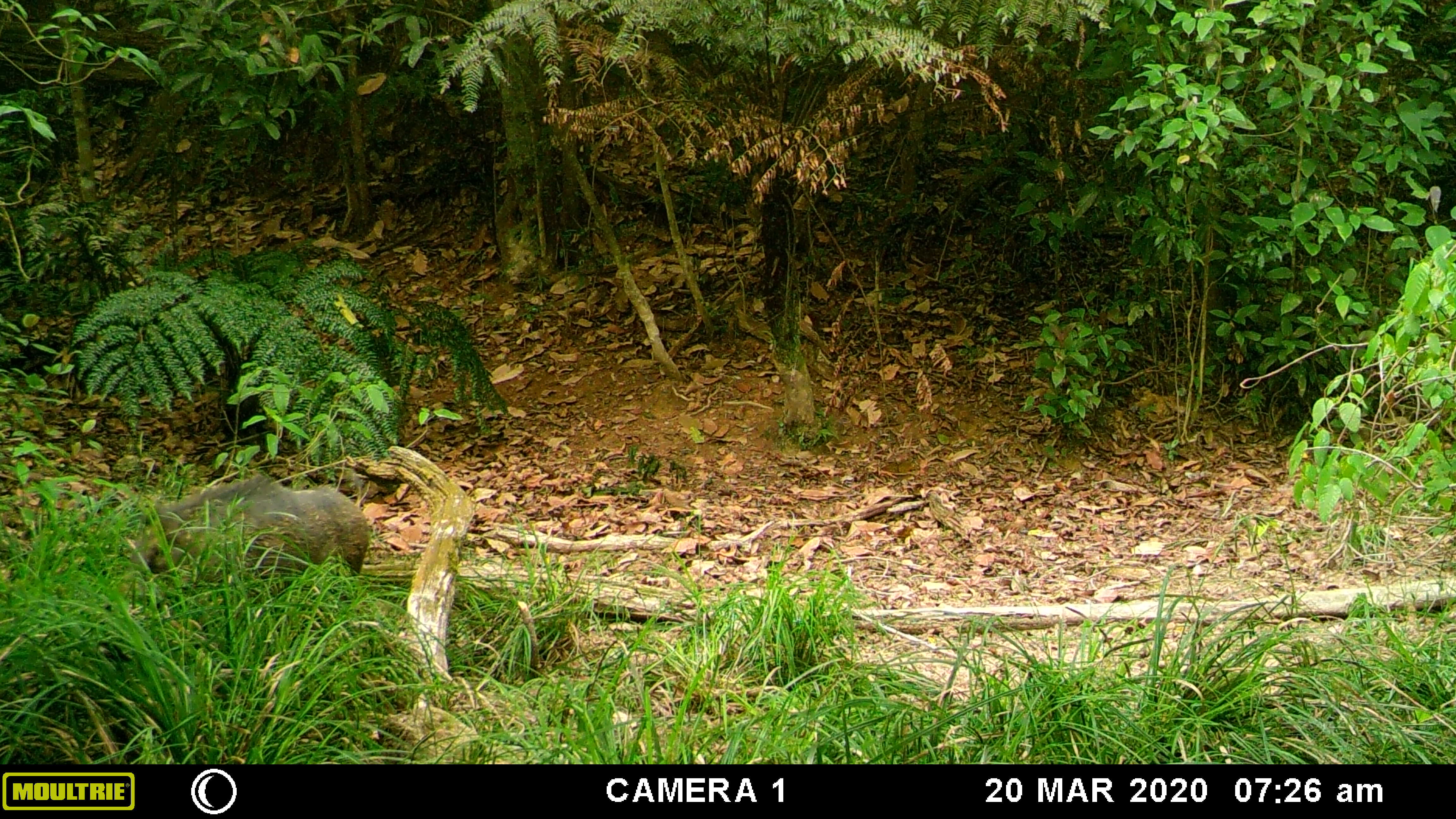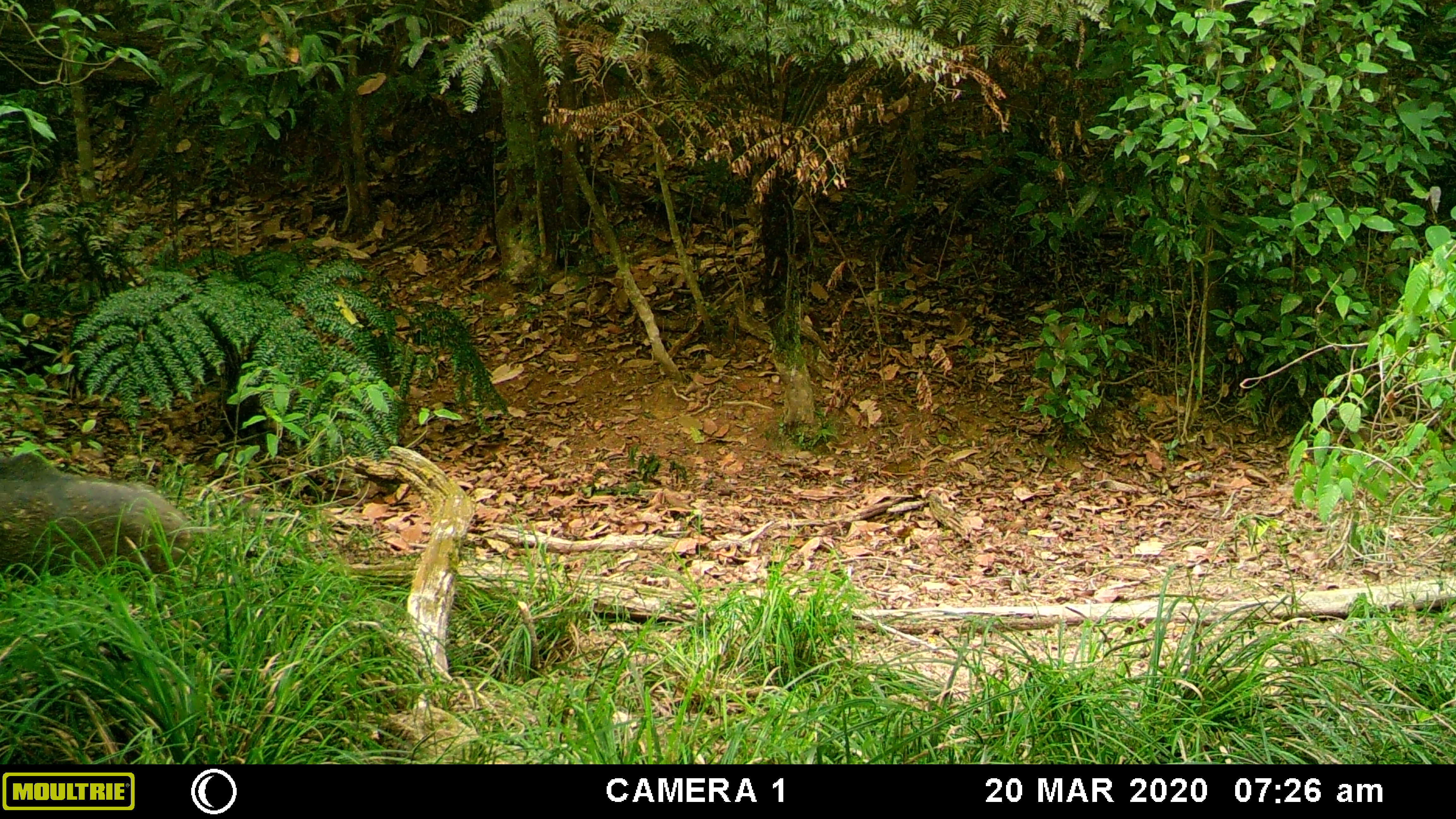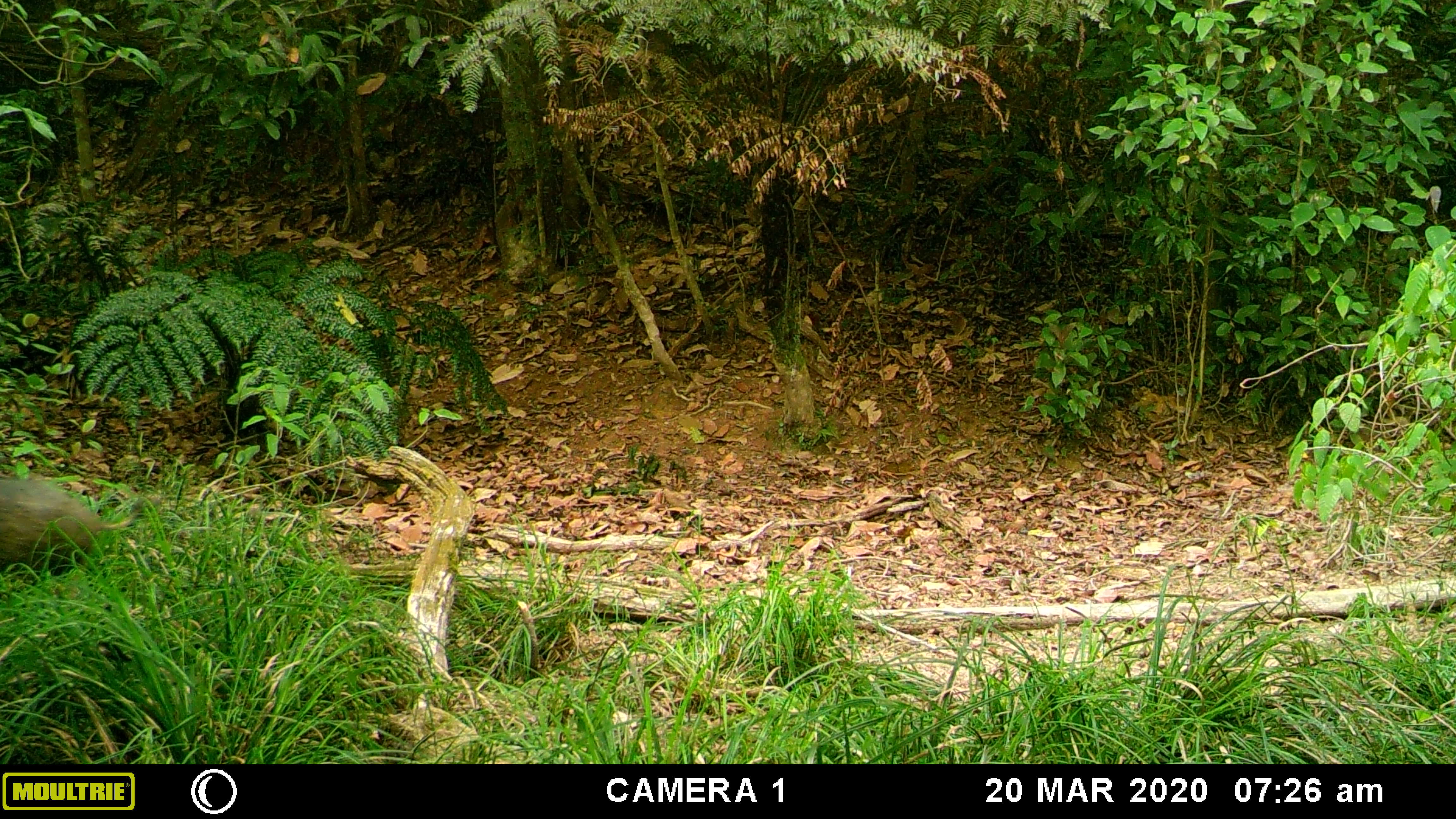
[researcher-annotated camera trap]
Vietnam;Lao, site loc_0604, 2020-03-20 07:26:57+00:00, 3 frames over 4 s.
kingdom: Animalia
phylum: Chordata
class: Mammalia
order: Artiodactyla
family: Suidae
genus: Sus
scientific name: Sus scrofa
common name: eurasian wild pig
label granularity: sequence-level